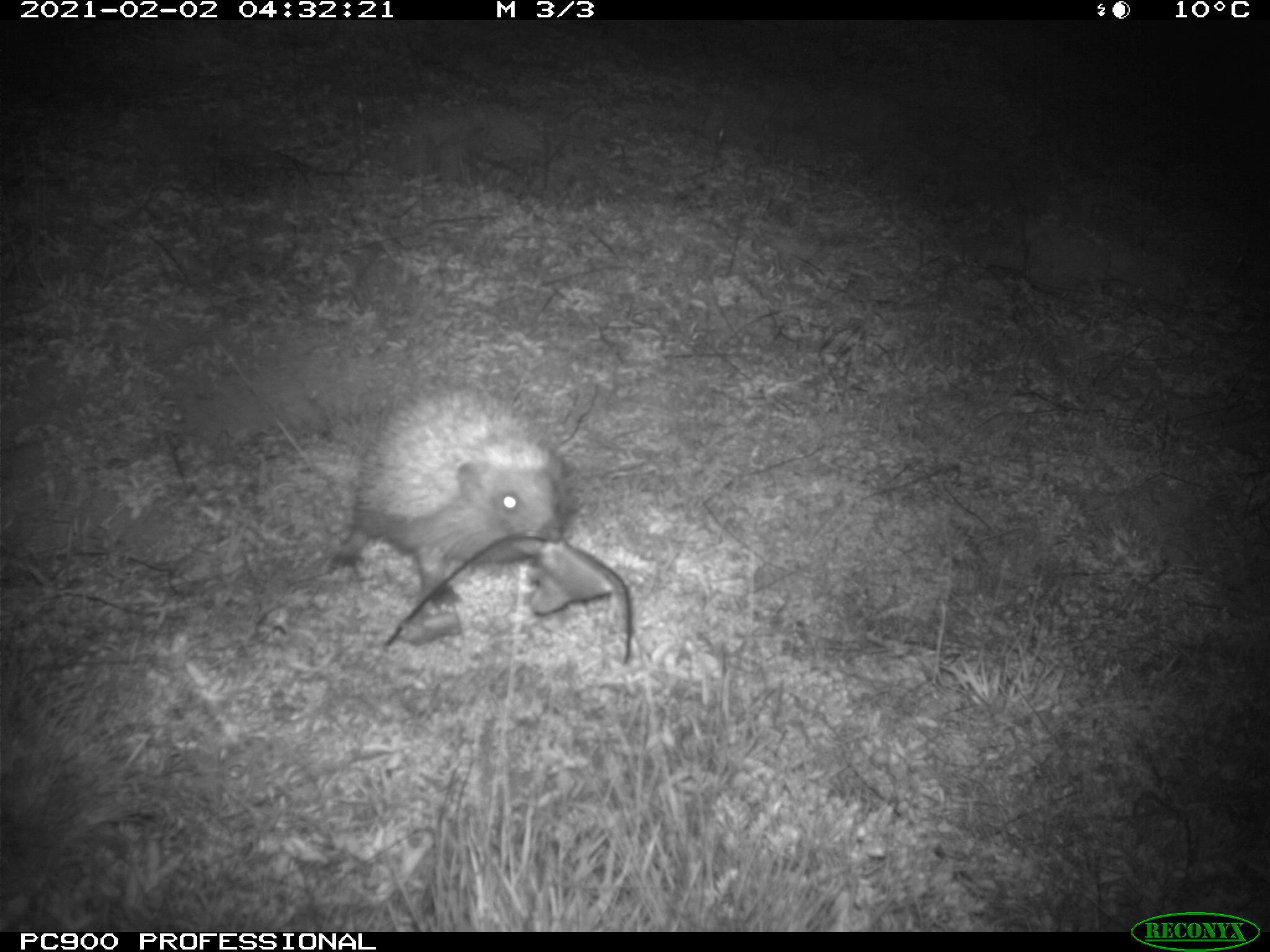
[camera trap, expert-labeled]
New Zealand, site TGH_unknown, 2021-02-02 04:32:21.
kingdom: Animalia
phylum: Chordata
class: Mammalia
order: Eulipotyphla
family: Erinaceidae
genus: Erinaceus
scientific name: Erinaceus europaeus europaeus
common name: european hedgehog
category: hedgehog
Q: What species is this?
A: Hedgehog (european hedgehog) (Erinaceus europaeus europaeus).